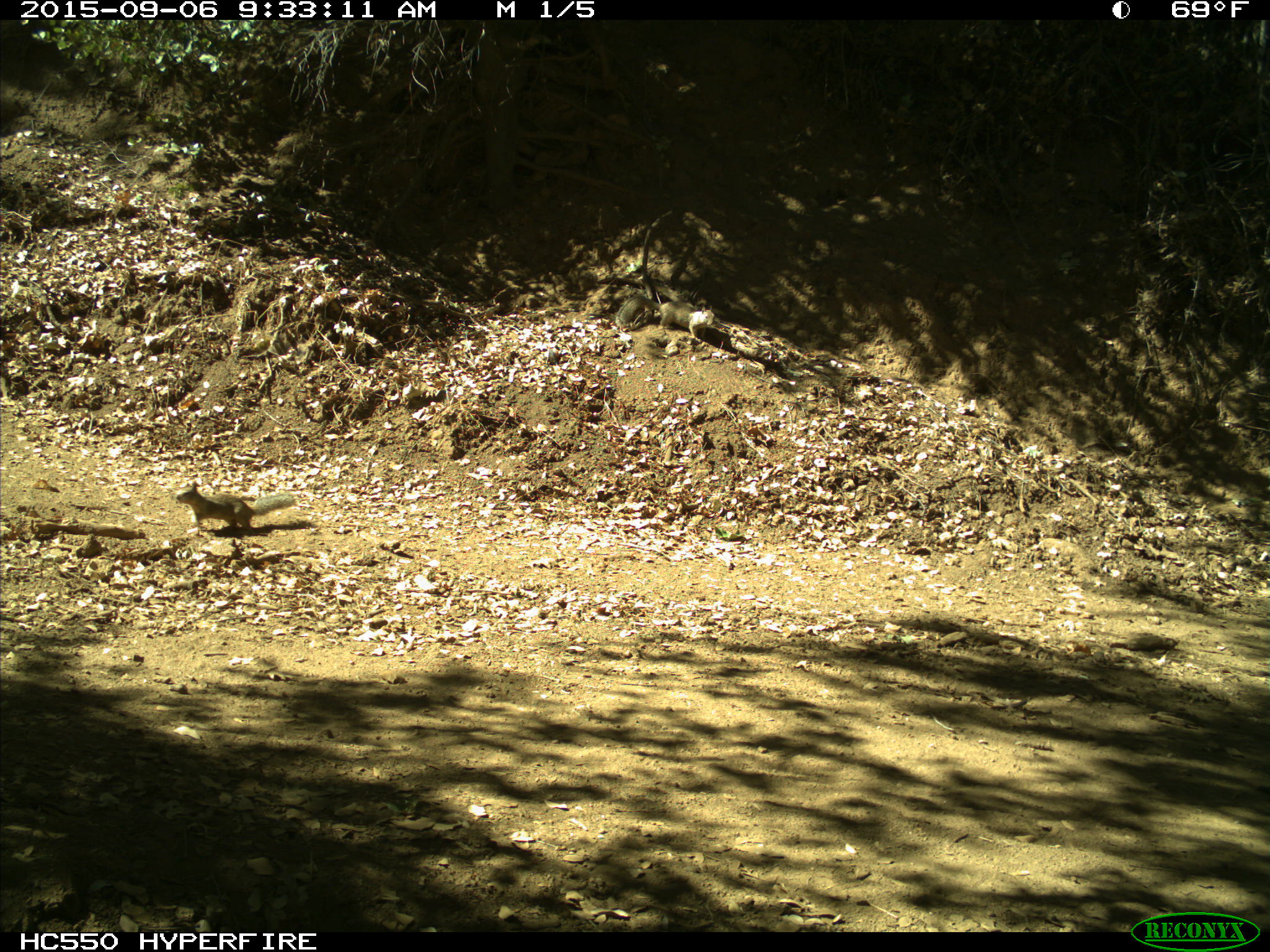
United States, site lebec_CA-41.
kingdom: Animalia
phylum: Chordata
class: Mammalia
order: Rodentia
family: Sciuridae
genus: Otospermophilus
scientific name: Otospermophilus beecheyi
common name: california ground squirrel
Otospermophilus beecheyi (california ground squirrel).